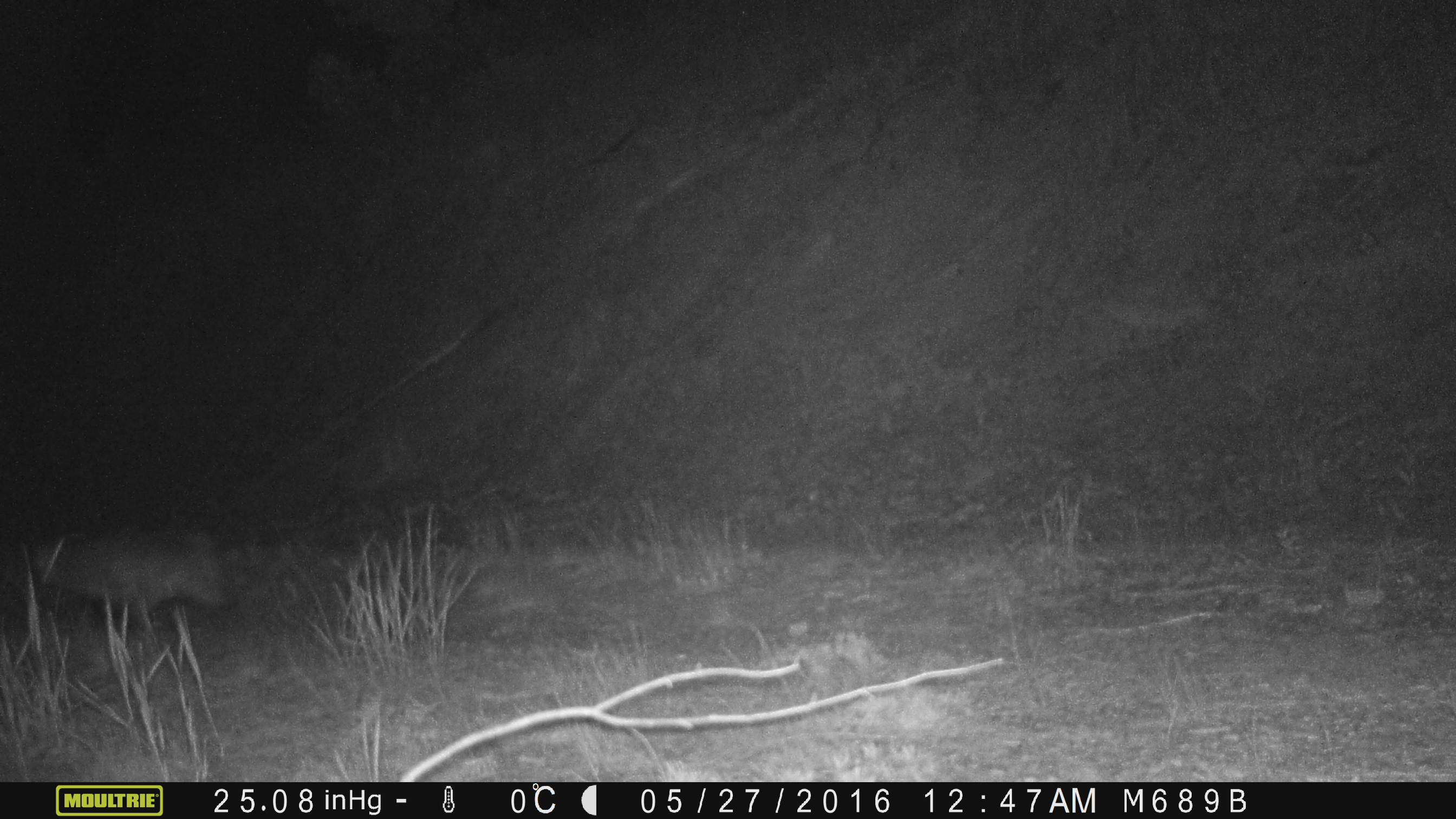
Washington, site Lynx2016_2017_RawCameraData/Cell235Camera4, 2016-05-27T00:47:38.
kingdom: Animalia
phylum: Chordata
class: Mammalia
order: Carnivora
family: Mustelidae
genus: Taxidea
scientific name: Taxidea taxus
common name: american badger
Taxidea taxus (american badger). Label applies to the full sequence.